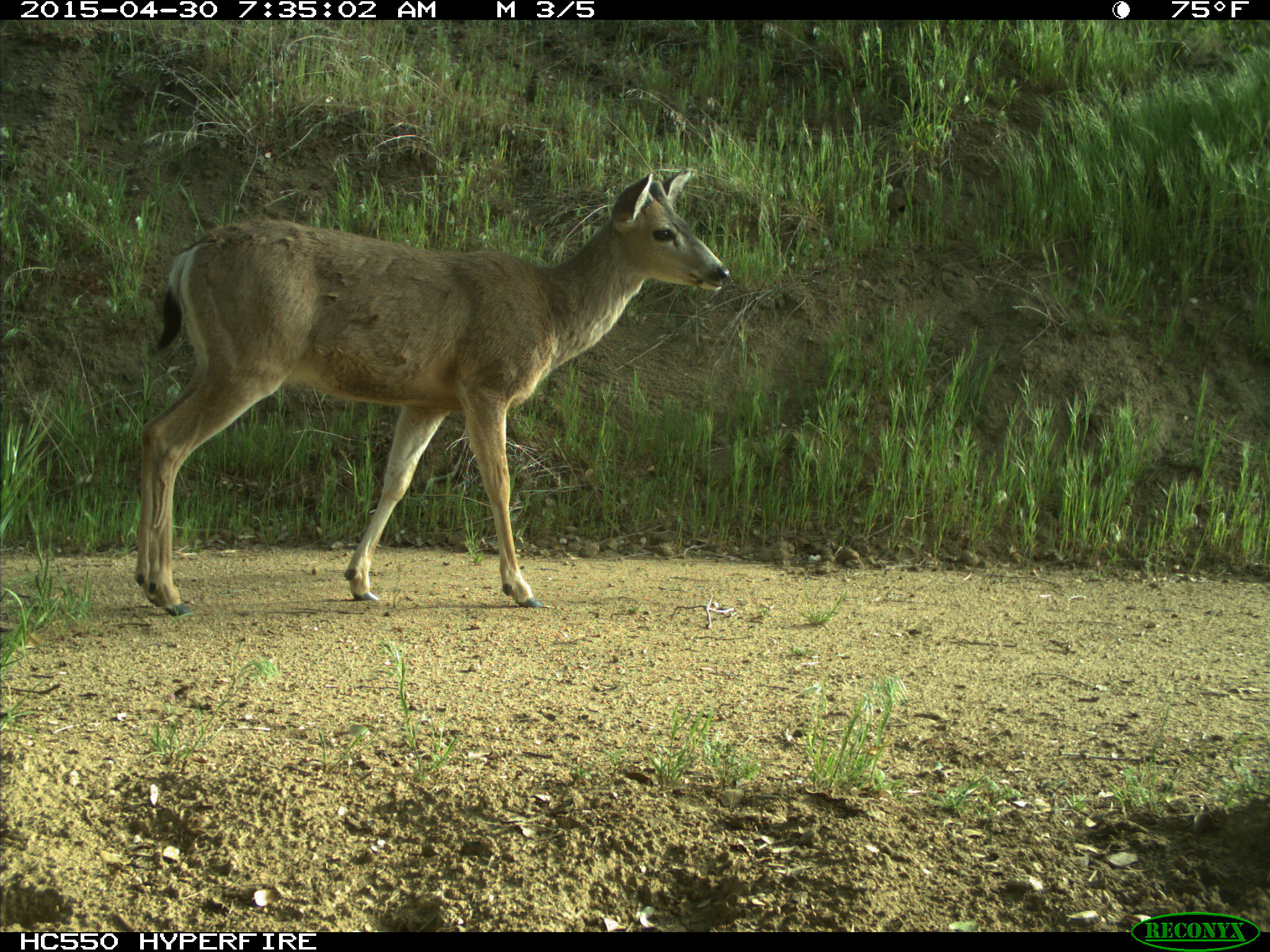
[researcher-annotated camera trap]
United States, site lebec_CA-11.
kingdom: Animalia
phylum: Chordata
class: Mammalia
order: Artiodactyla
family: Cervidae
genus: Odocoileus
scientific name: Odocoileus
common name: deer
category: unidentified deer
Unidentified deer (deer) (Odocoileus).